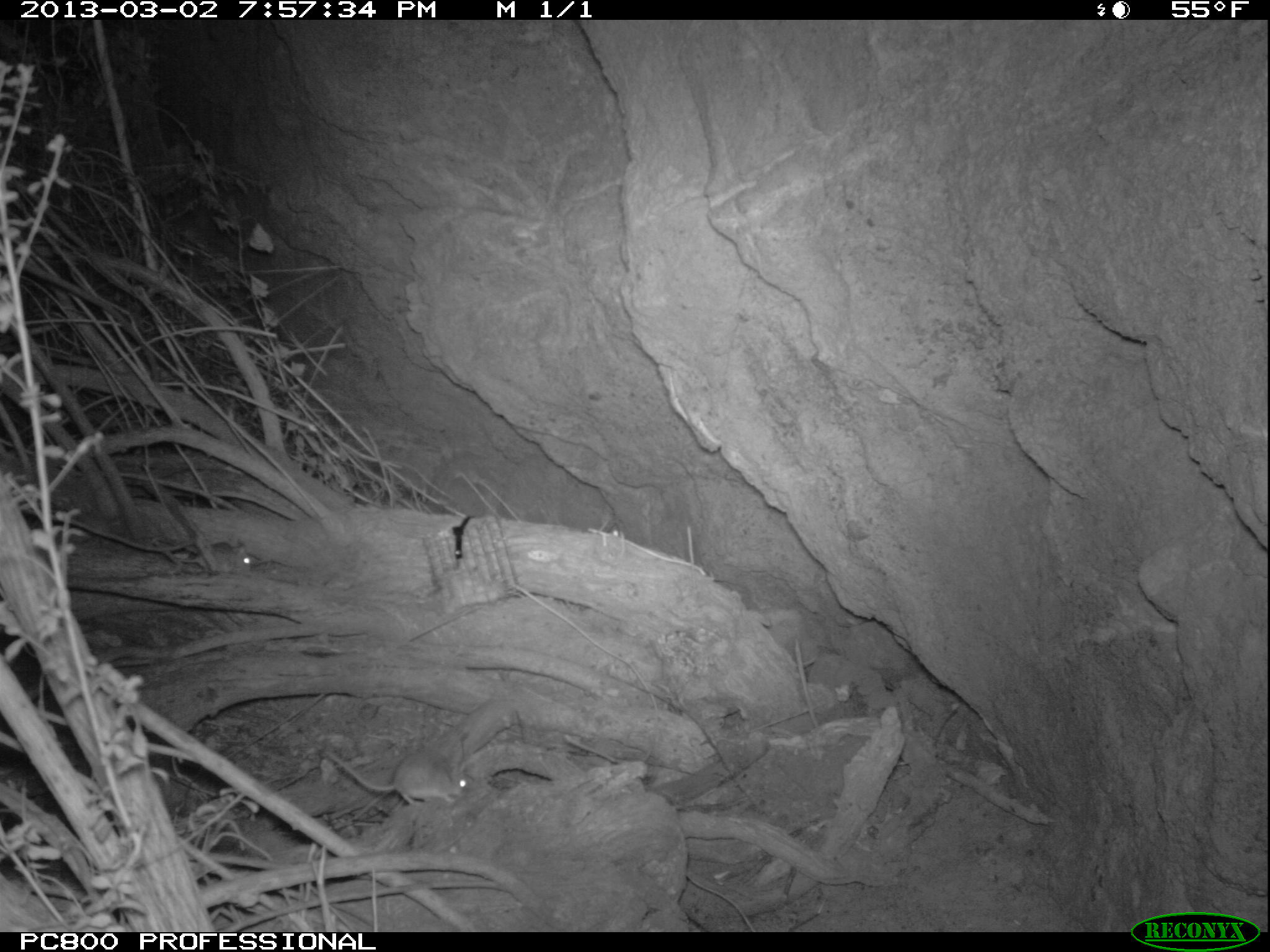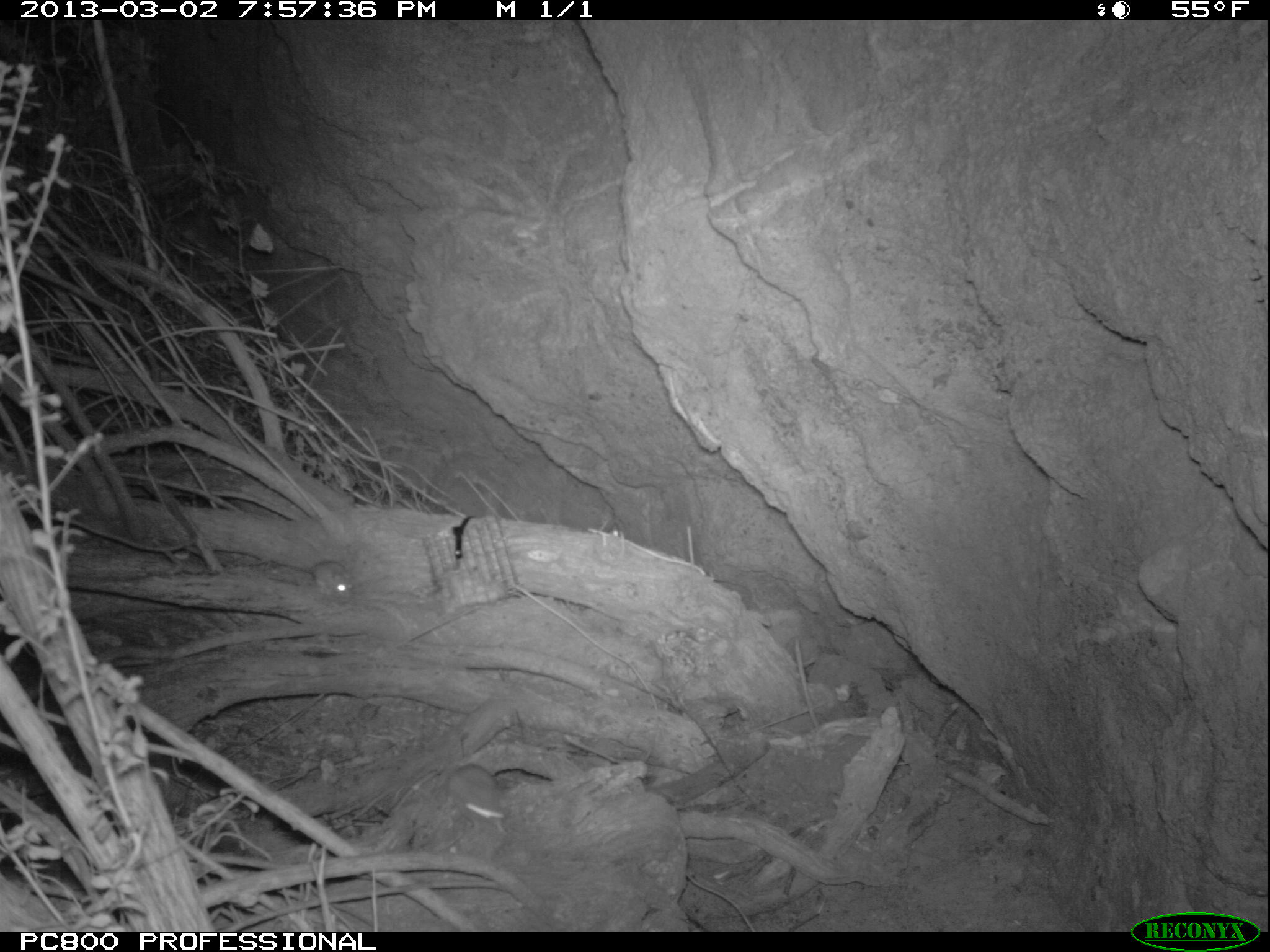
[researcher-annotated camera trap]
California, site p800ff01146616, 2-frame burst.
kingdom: Animalia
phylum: Chordata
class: Mammalia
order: Rodentia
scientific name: Rodentia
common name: rodent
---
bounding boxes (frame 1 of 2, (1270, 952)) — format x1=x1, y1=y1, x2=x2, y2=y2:
rodent: x1=324, y1=751, x2=468, y2=804; x1=164, y1=542, x2=251, y2=573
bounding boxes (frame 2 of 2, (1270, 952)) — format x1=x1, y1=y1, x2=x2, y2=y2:
rodent: x1=278, y1=560, x2=354, y2=604